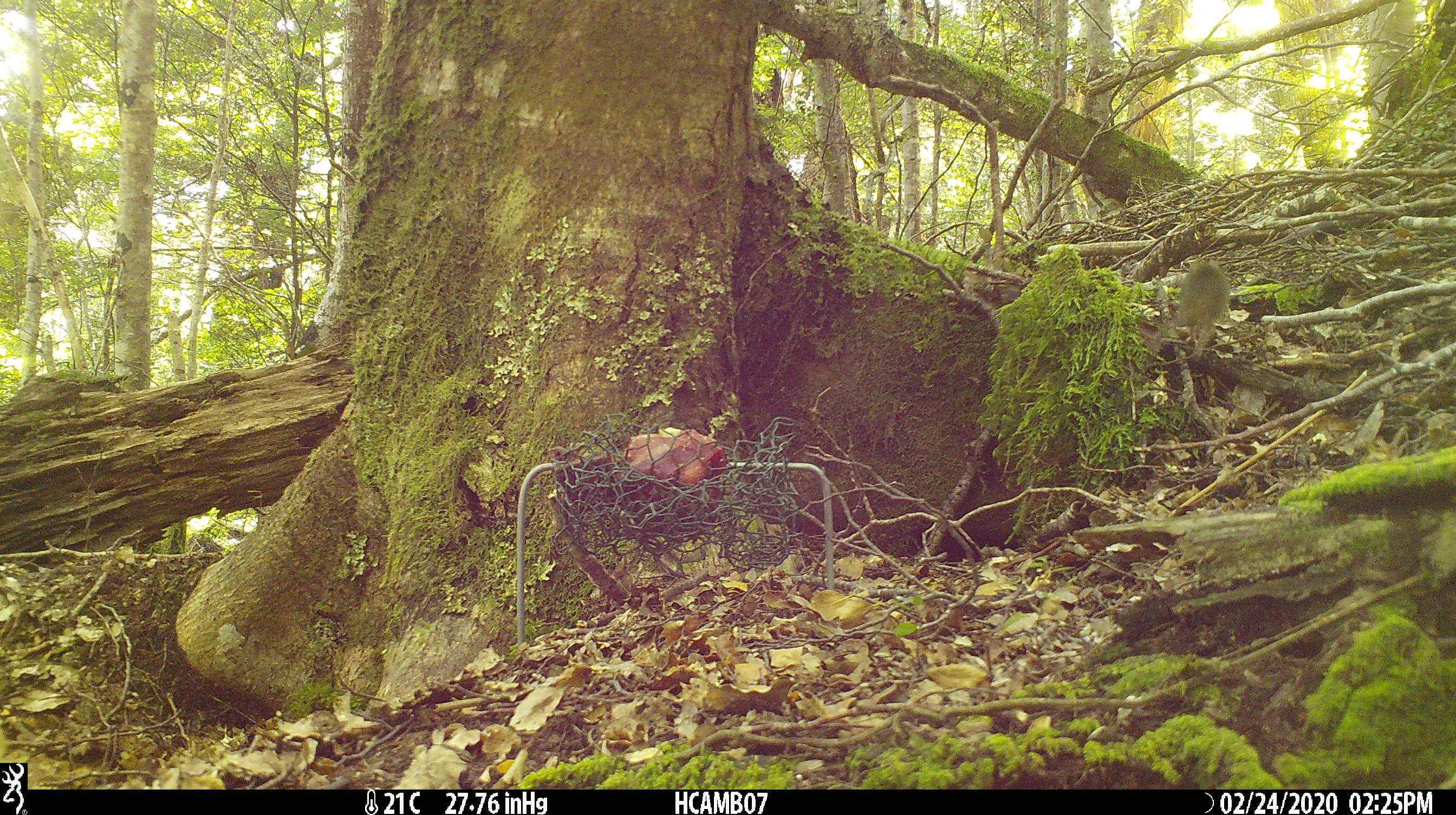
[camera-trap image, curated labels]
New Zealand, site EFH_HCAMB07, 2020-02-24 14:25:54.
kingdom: Animalia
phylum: Chordata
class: Mammalia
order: Rodentia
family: Muridae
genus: Mus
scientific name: Mus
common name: mouse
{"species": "mouse (Mus)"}